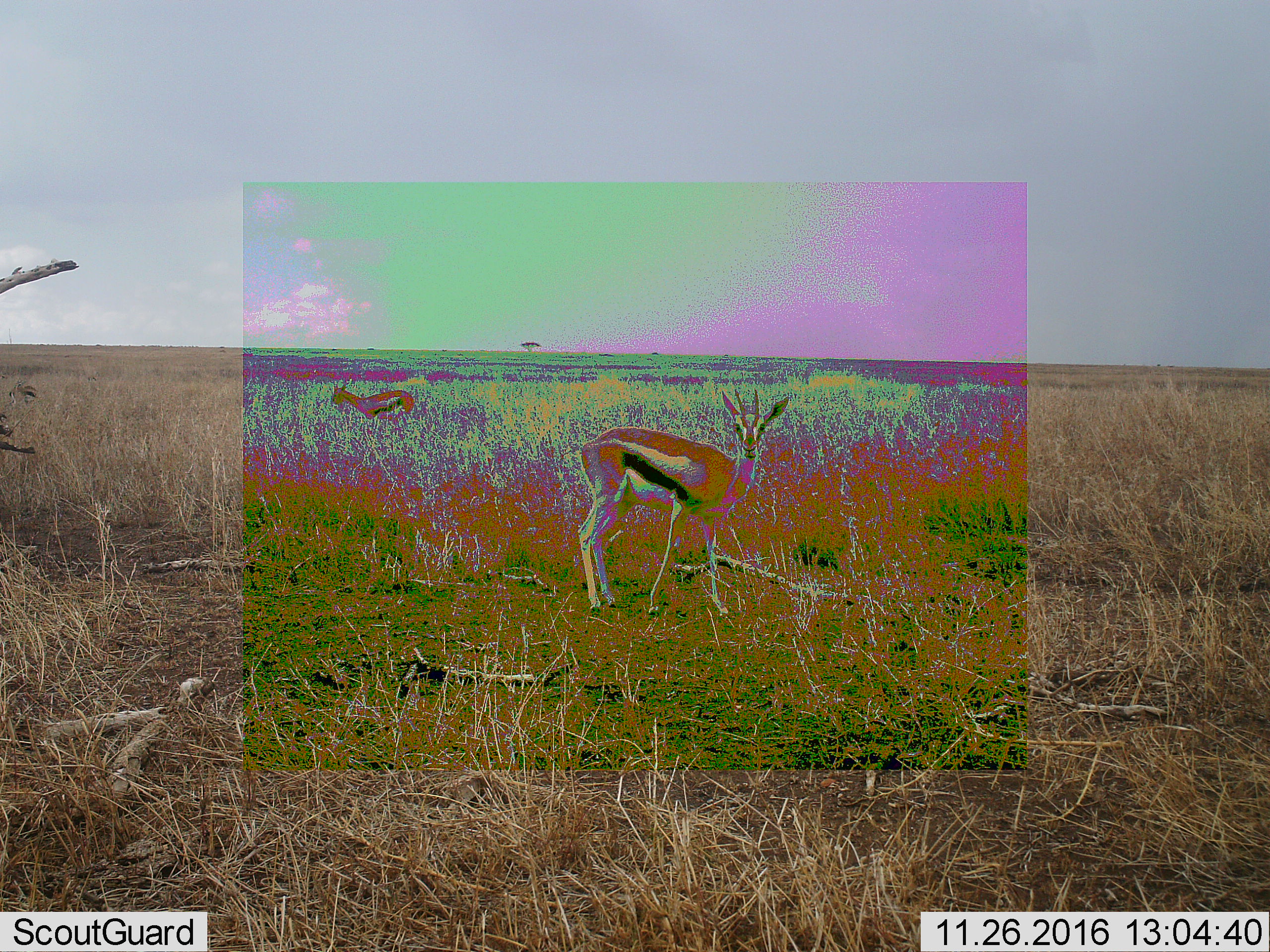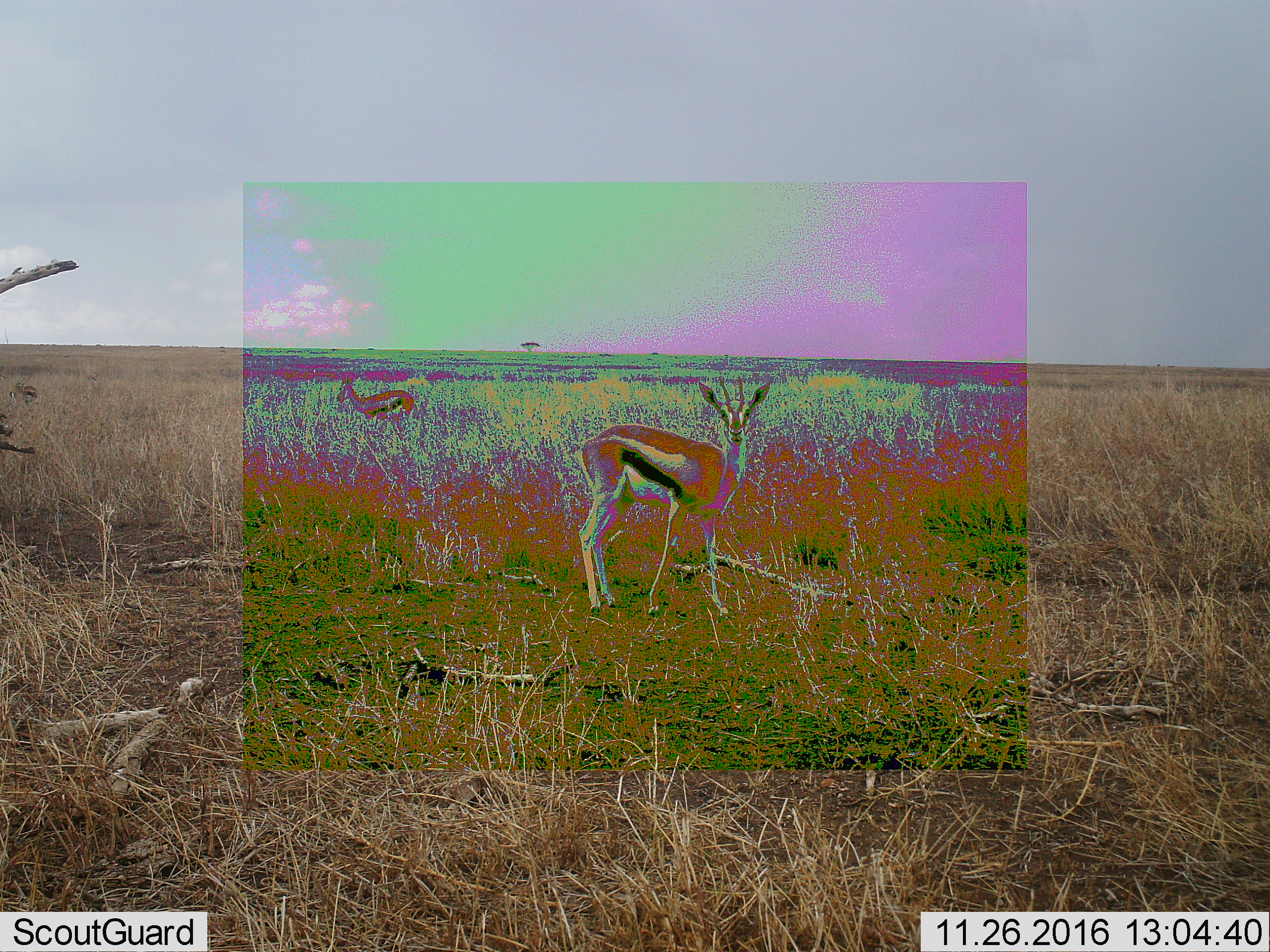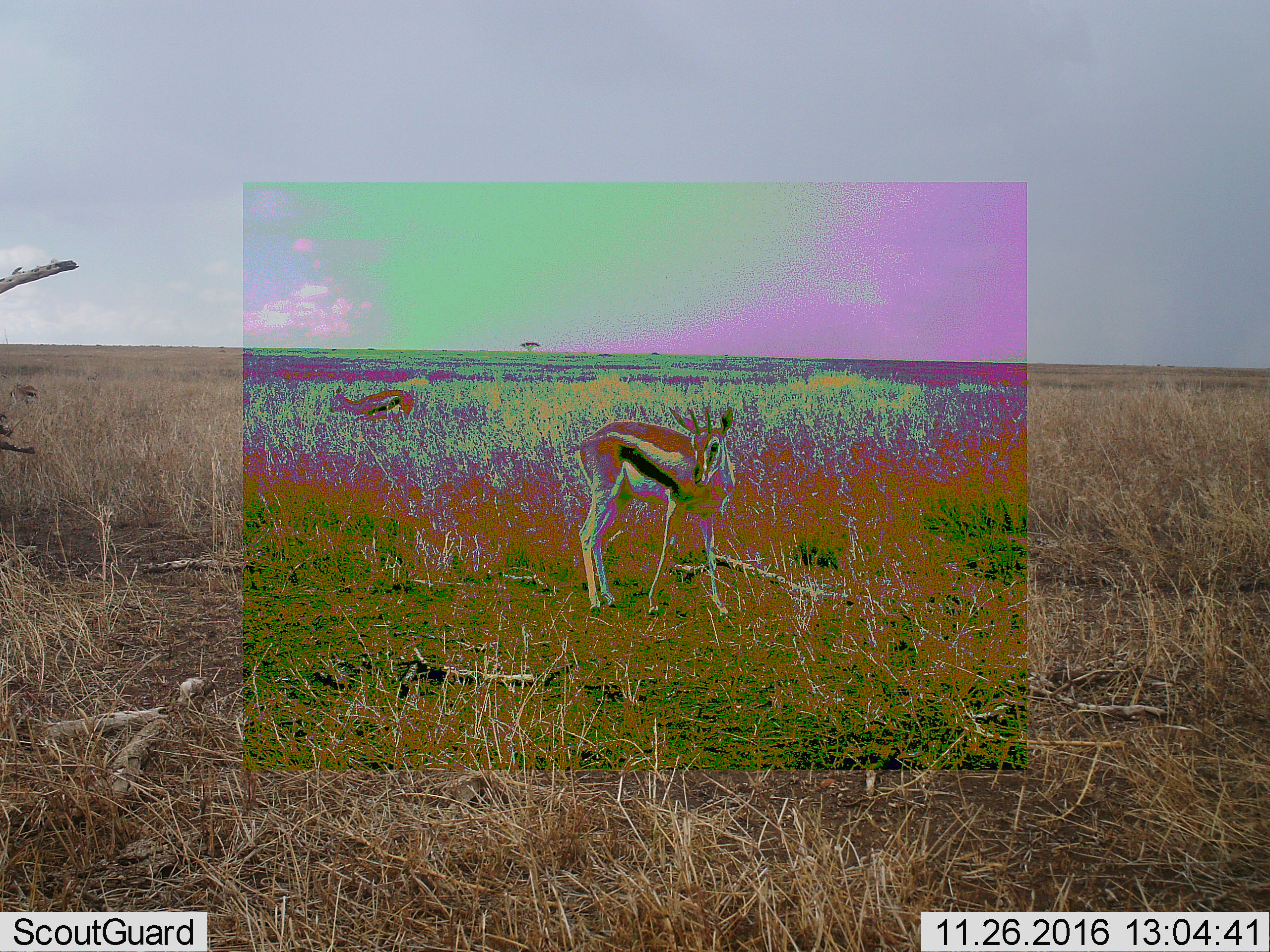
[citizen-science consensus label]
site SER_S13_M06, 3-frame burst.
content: unidentified animal